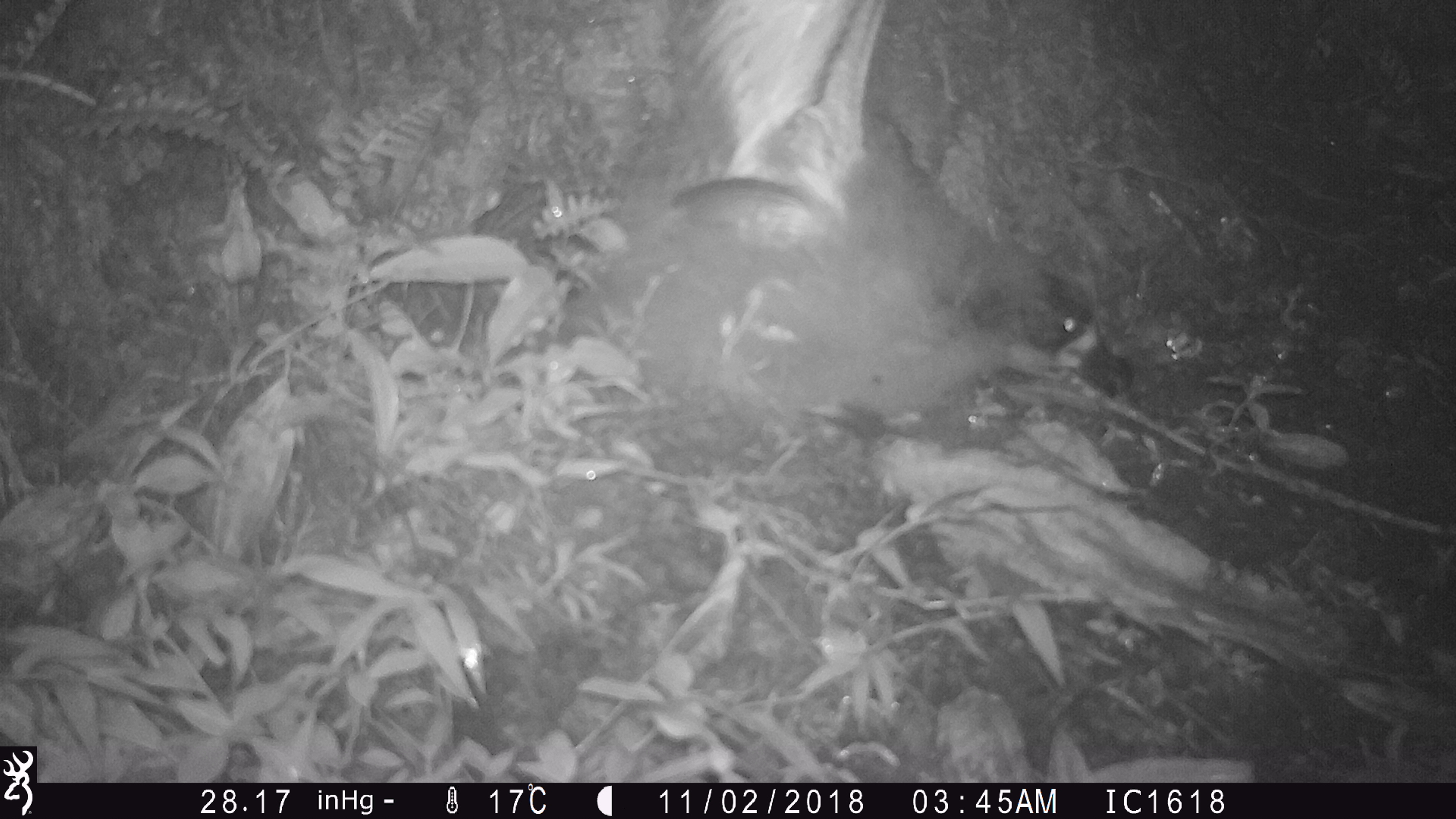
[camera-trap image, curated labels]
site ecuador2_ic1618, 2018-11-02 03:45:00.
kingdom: Animalia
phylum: Chordata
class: Aves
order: Procellariiformes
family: Procellariidae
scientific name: Procellariidae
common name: petrel chick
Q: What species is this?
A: Petrel chick (Procellariidae).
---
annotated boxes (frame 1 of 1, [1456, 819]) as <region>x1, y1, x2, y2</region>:
petrel chick: <region>607, 0, 1148, 457</region>